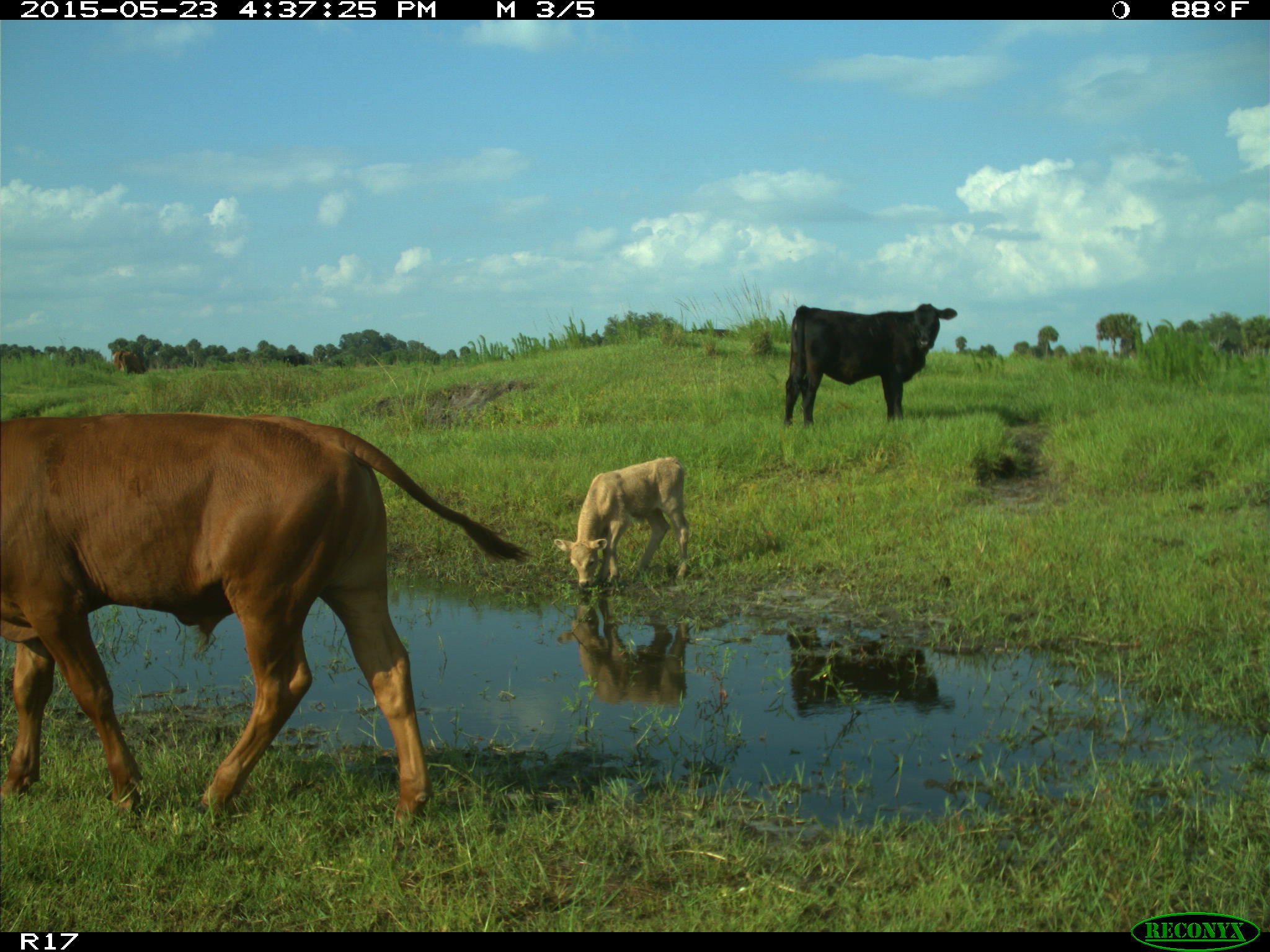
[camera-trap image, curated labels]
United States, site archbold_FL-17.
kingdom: Animalia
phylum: Chordata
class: Mammalia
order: Artiodactyla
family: Bovidae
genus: Bos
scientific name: Bos taurus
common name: domestic cow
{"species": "Bos taurus (domestic cow)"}